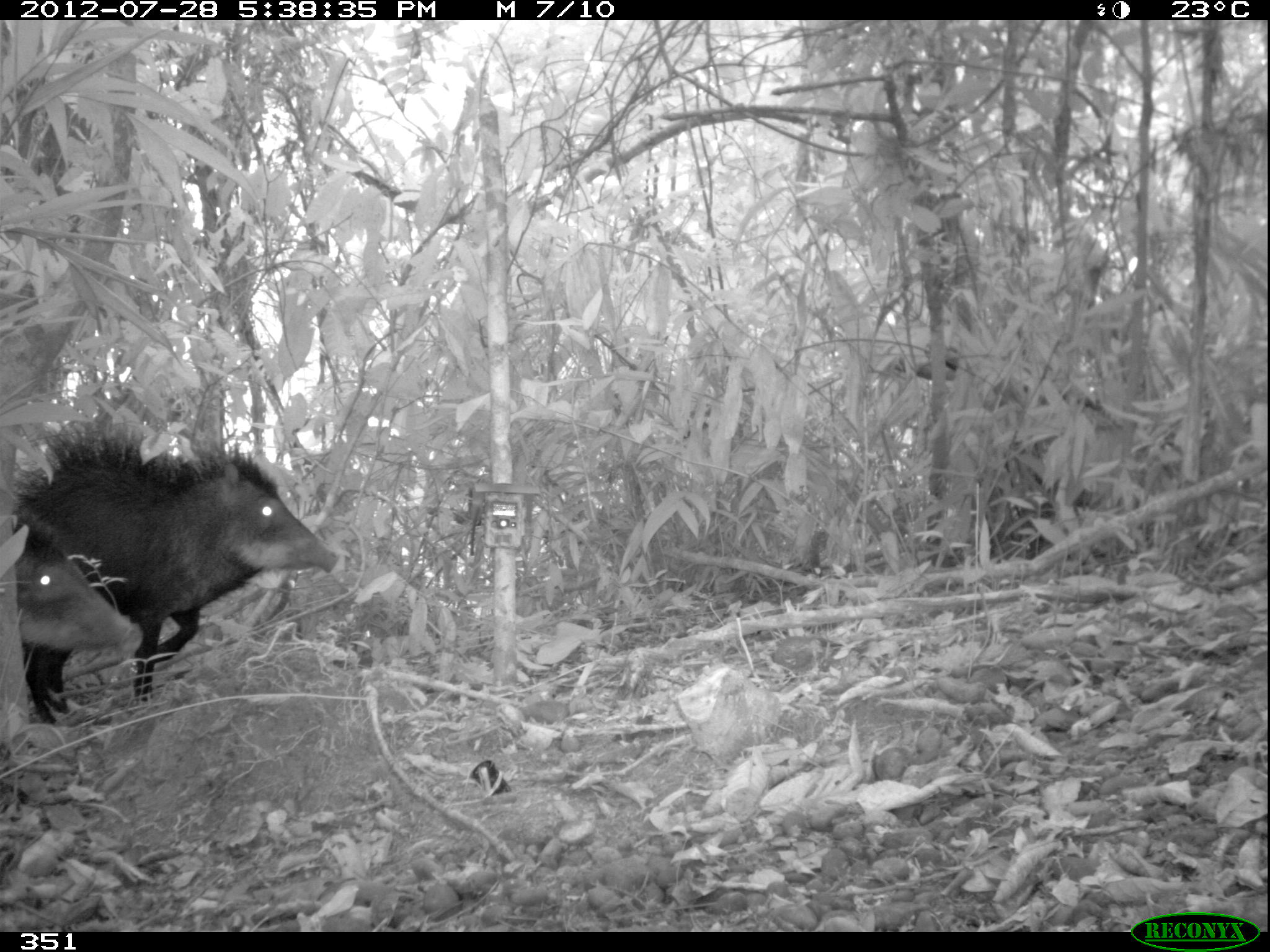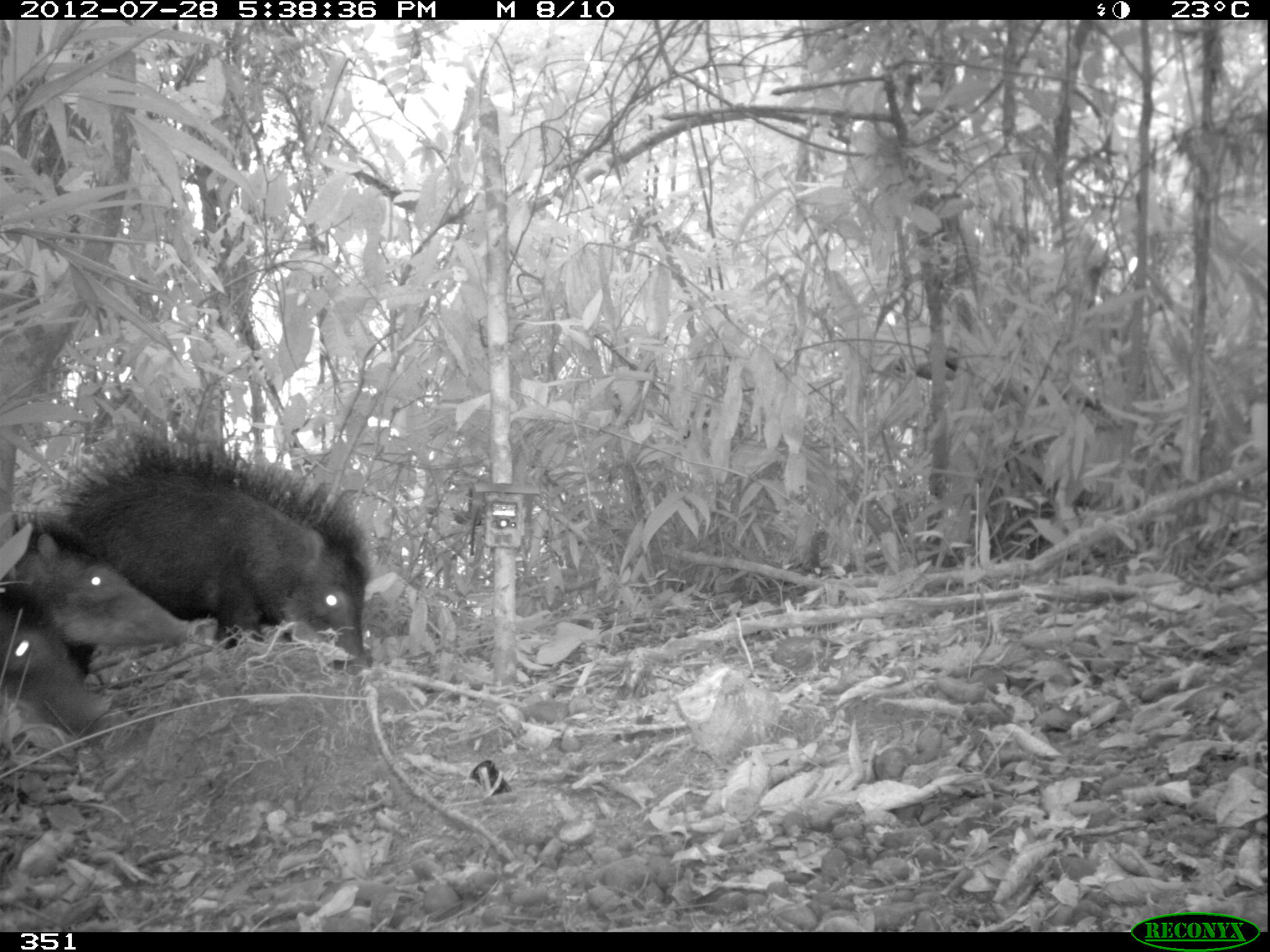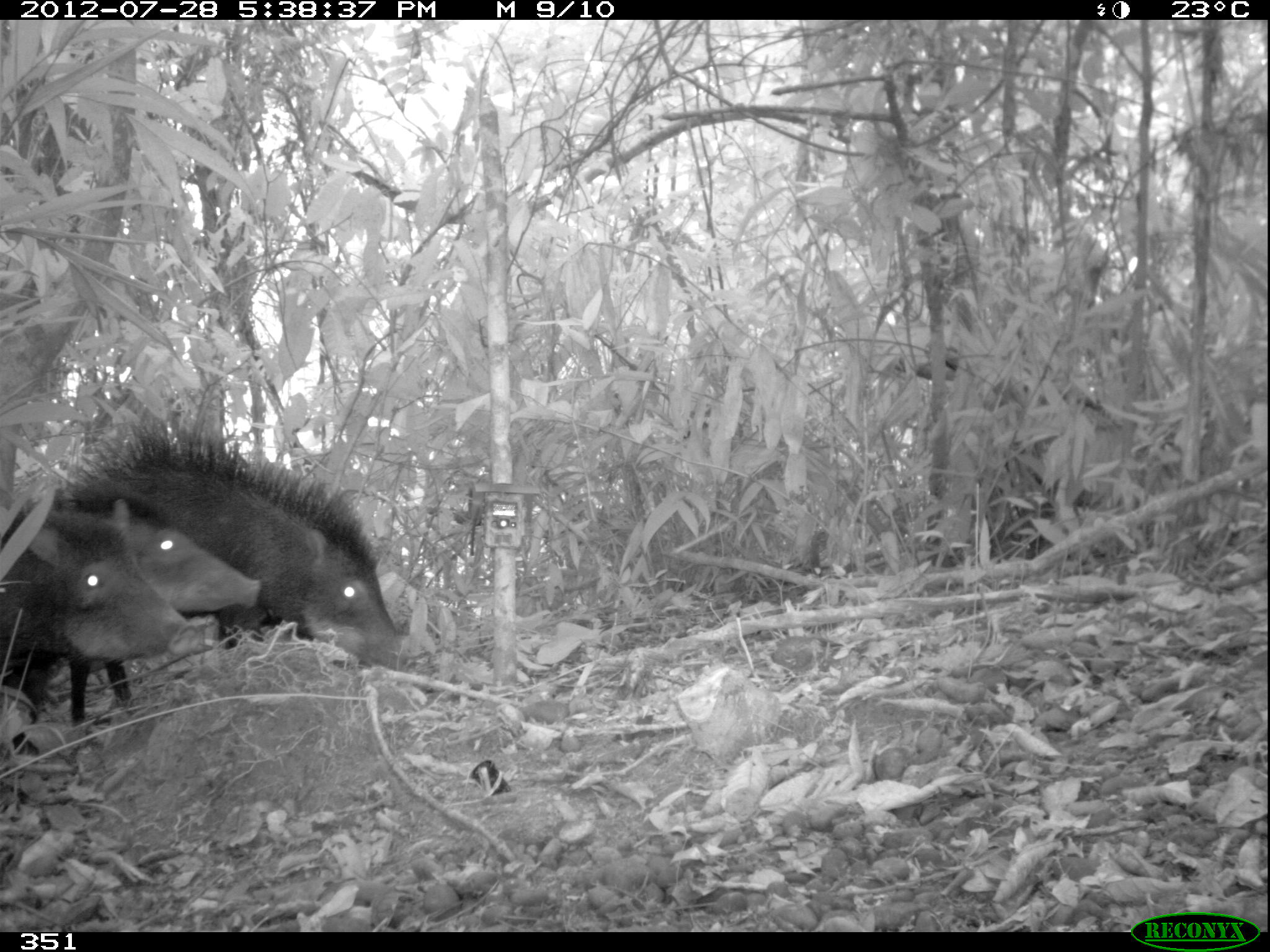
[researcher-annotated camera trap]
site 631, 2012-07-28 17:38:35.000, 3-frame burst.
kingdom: Animalia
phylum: Chordata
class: Mammalia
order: Artiodactyla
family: Tayassuidae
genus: Tayassu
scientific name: Tayassu pecari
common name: white-lipped peccary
Tayassu pecari (white-lipped peccary).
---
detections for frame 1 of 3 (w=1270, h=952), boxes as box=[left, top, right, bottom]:
tayassu pecari: box=[15, 435, 341, 725]; box=[15, 516, 143, 662]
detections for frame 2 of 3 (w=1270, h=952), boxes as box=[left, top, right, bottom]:
tayassu pecari: box=[48, 430, 373, 670]; box=[0, 508, 213, 646]; box=[0, 606, 113, 728]